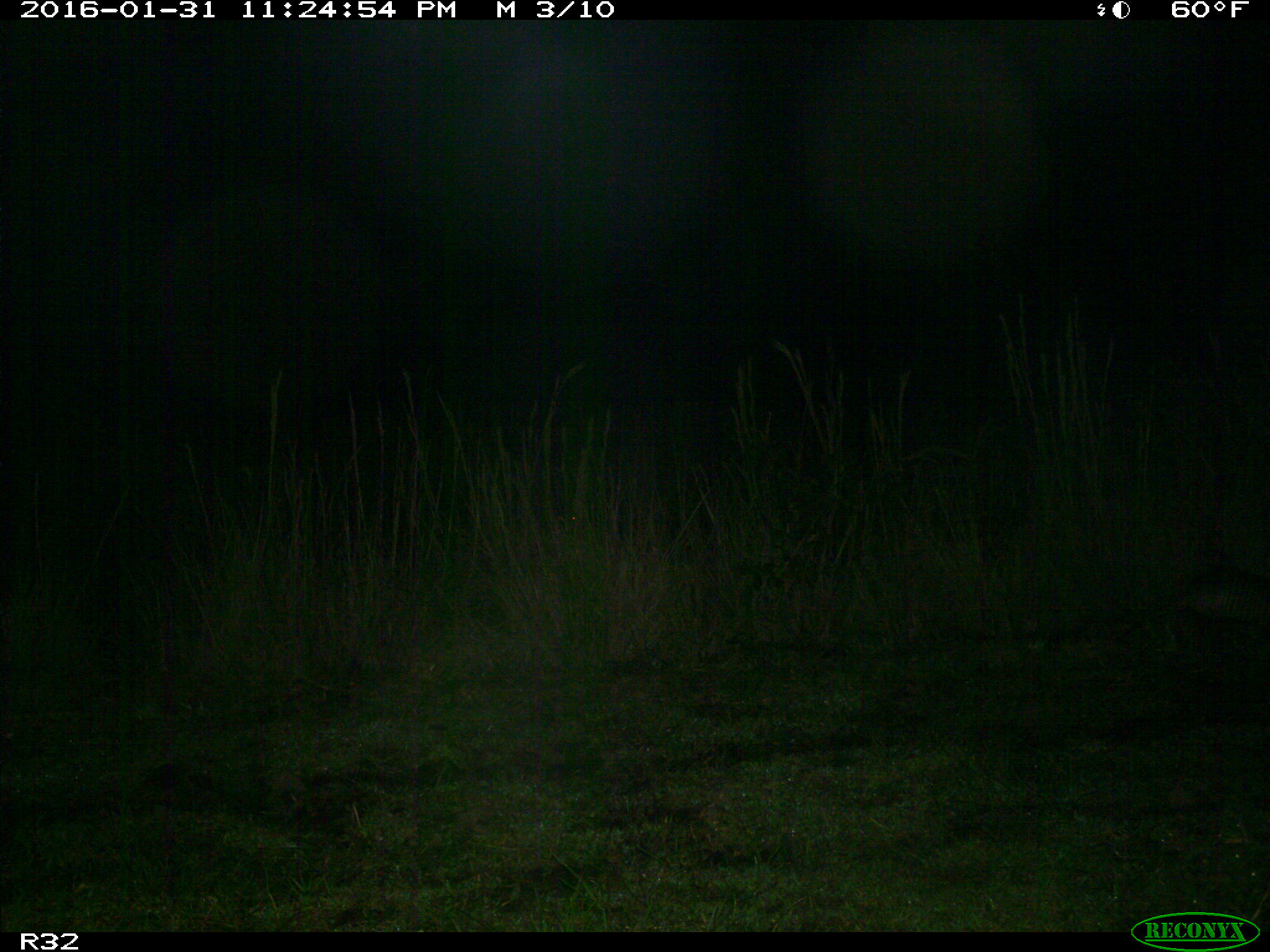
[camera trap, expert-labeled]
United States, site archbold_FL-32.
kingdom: Animalia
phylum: Chordata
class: Mammalia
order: Cingulata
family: Dasypodidae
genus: Dasypus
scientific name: Dasypus novemcinctus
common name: nine-banded armadillo